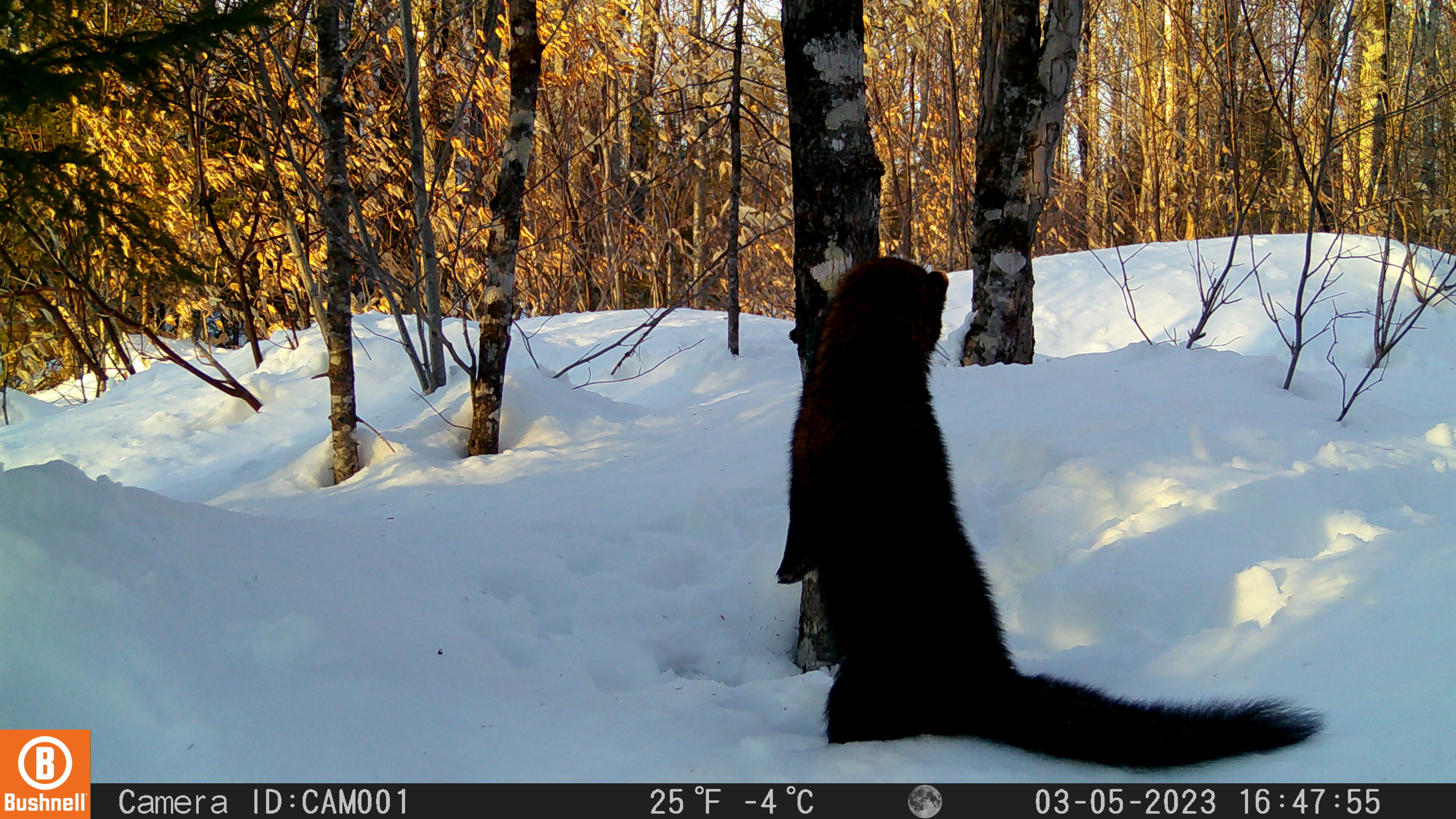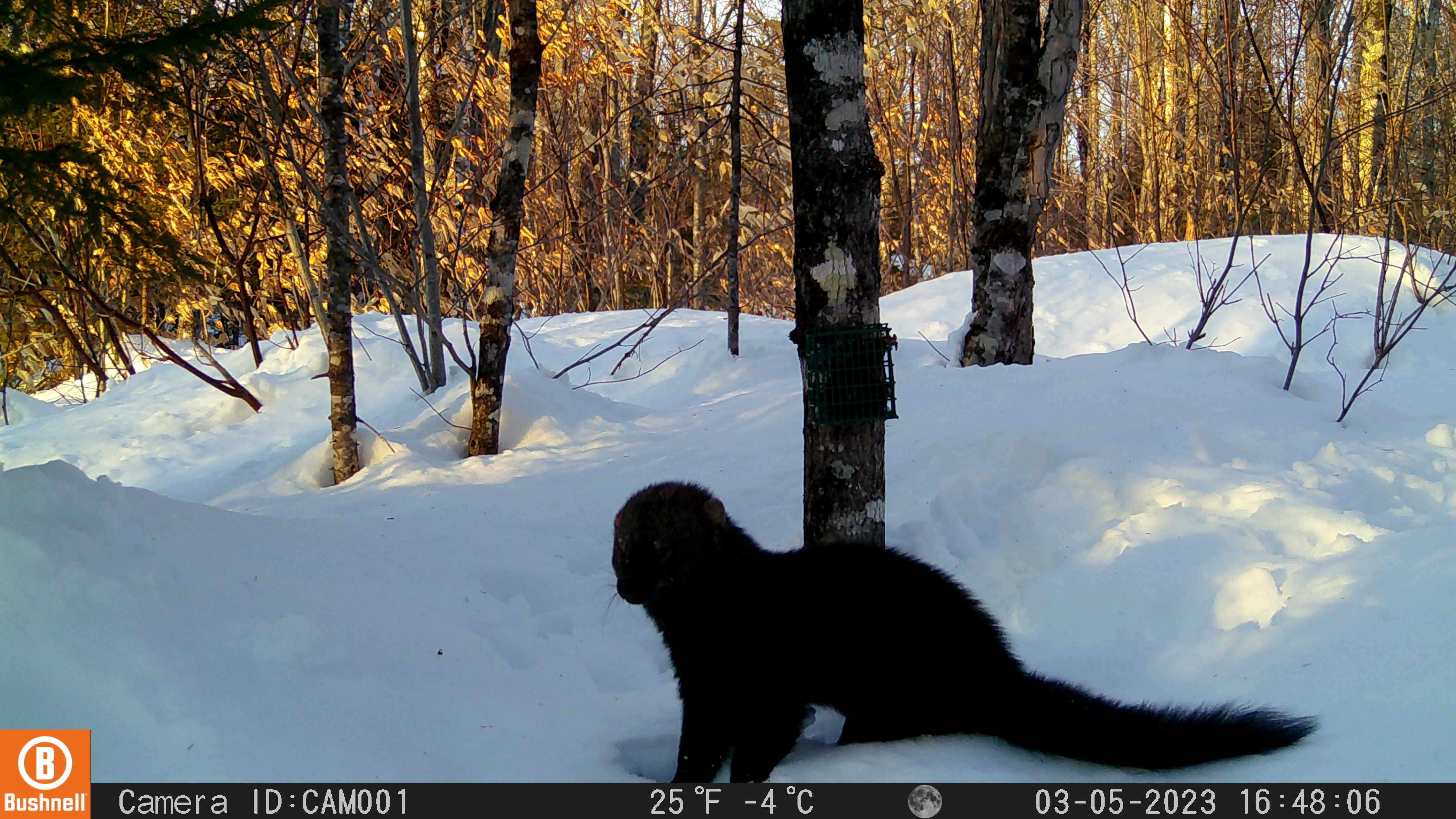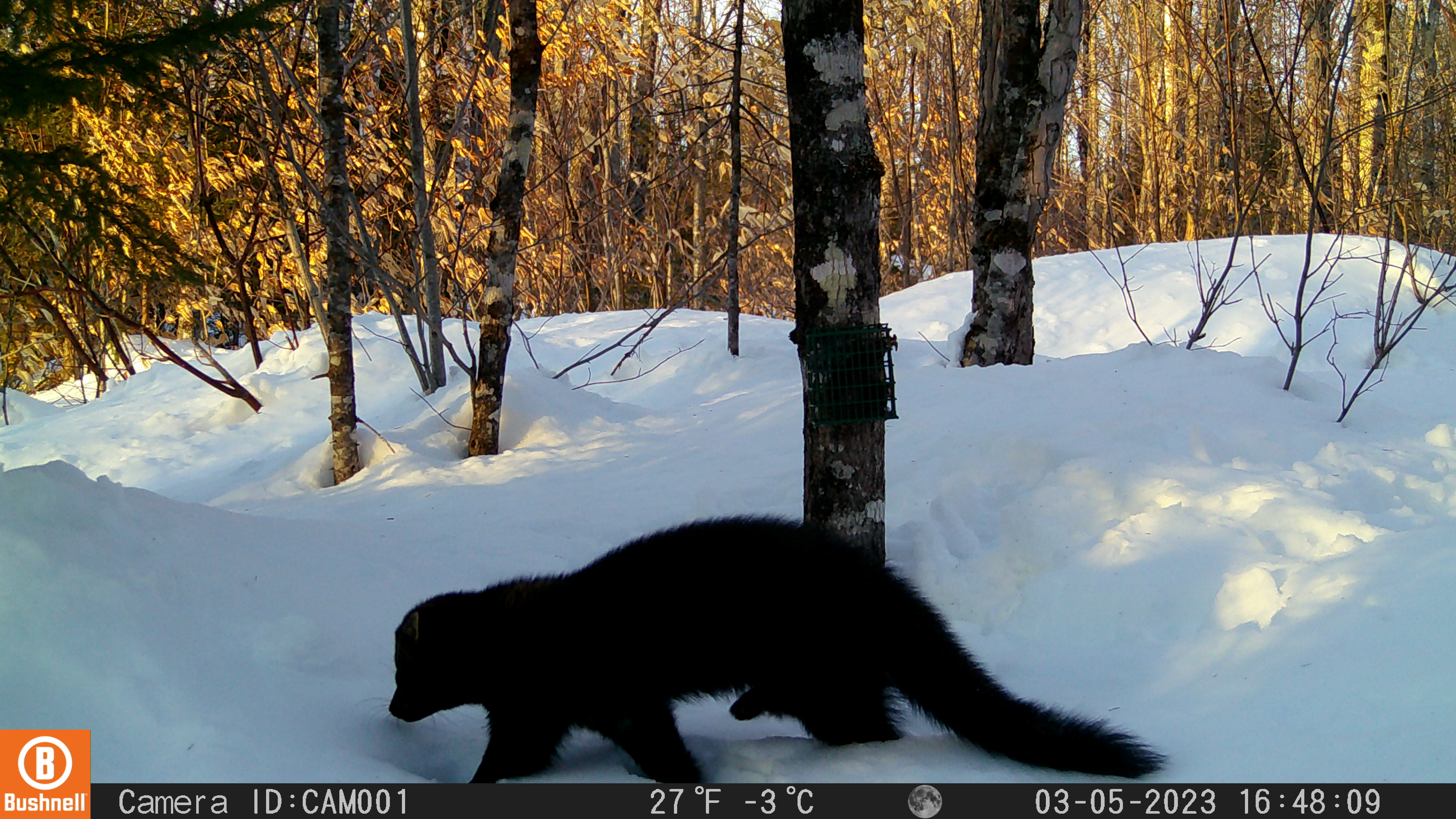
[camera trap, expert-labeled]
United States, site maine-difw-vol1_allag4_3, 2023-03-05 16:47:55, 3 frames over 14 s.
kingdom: Animalia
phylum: Chordata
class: Mammalia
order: Carnivora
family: Mustelidae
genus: Pekania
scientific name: Pekania pennanti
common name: fisher